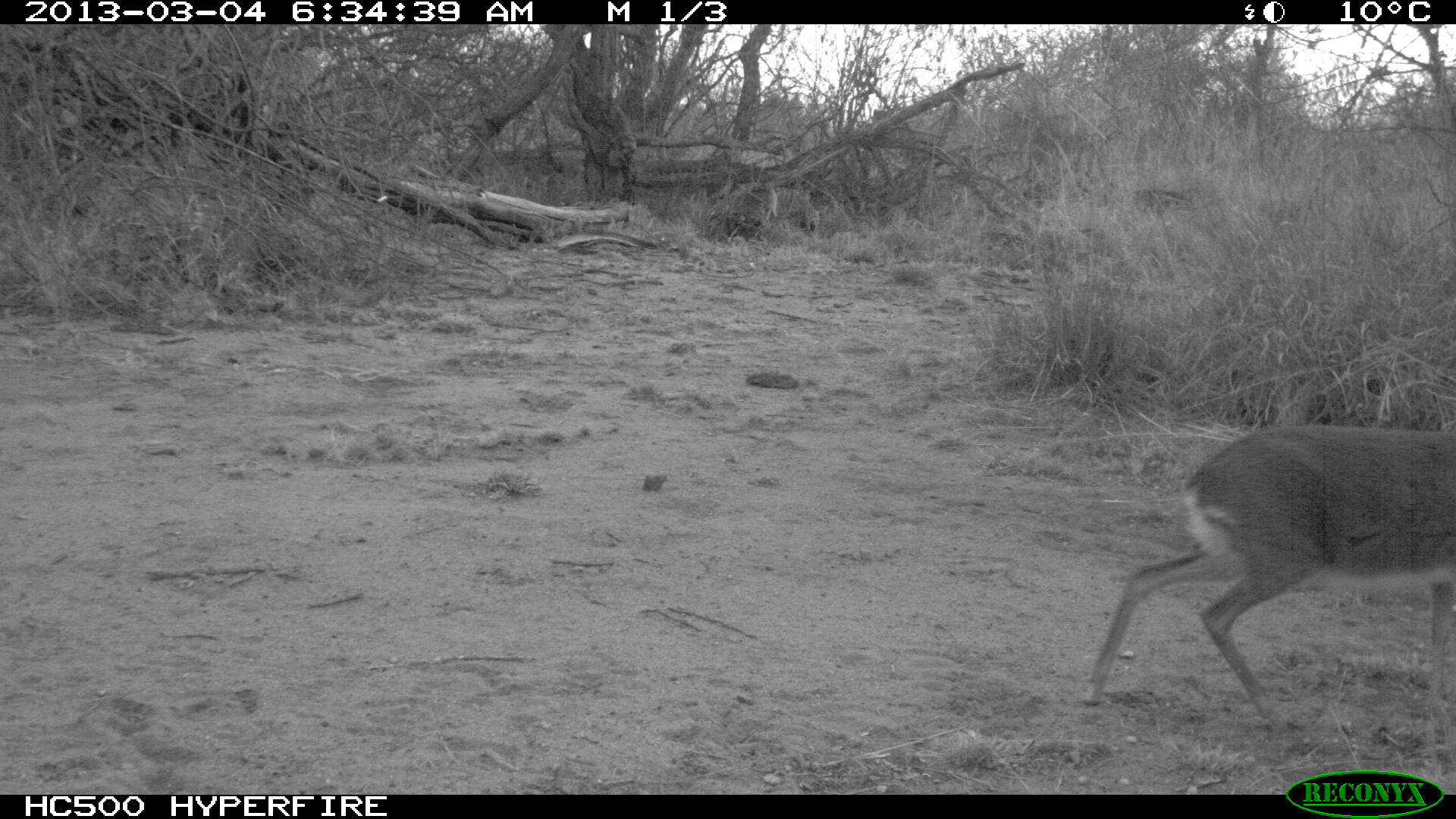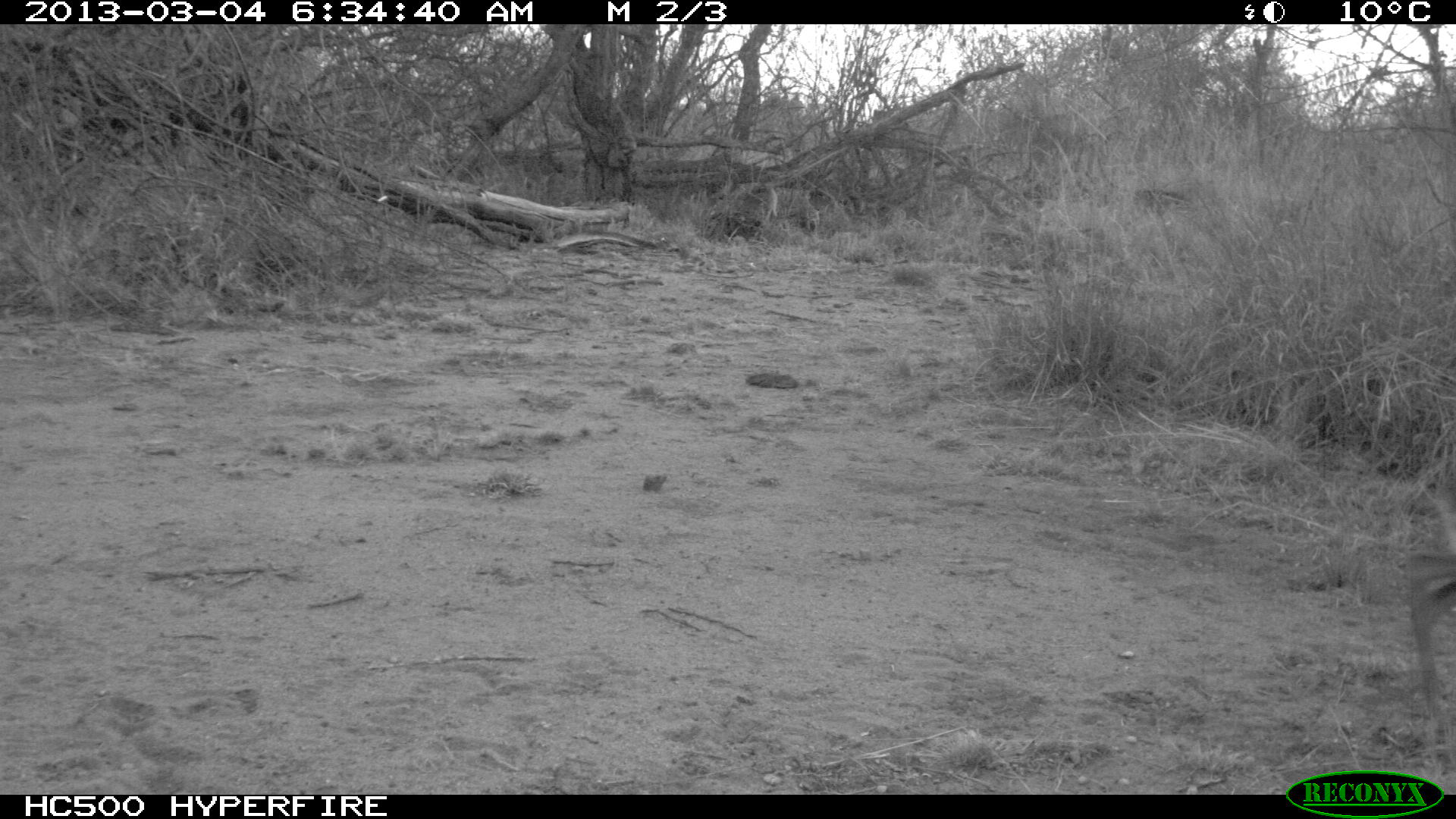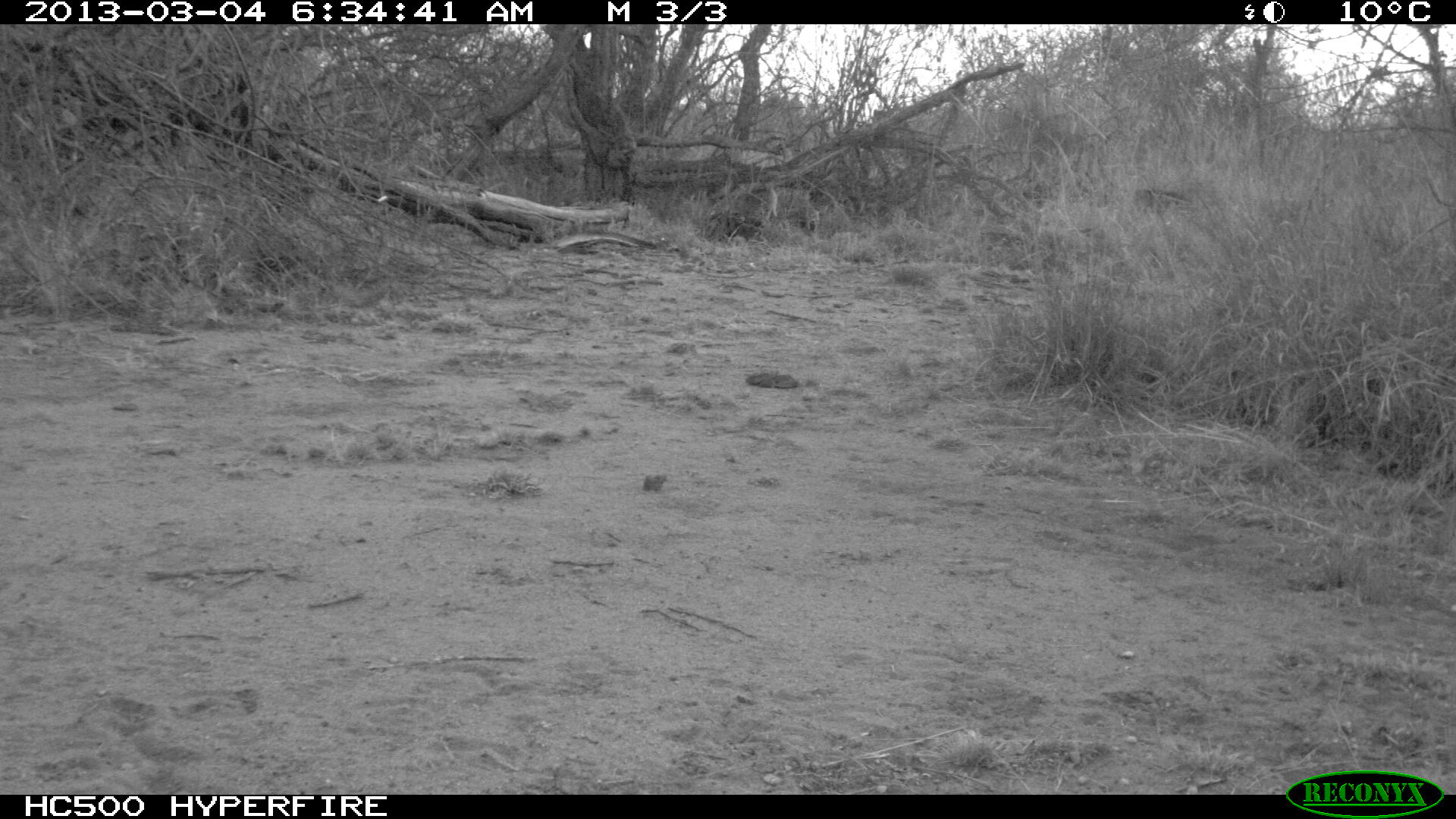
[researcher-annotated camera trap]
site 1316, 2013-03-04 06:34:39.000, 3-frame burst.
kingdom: Animalia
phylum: Chordata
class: Mammalia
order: Artiodactyla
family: Bovidae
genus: Madoqua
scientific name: Madoqua guentheri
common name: günther's dik-dik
Madoqua guentheri (günther's dik-dik), count 1.